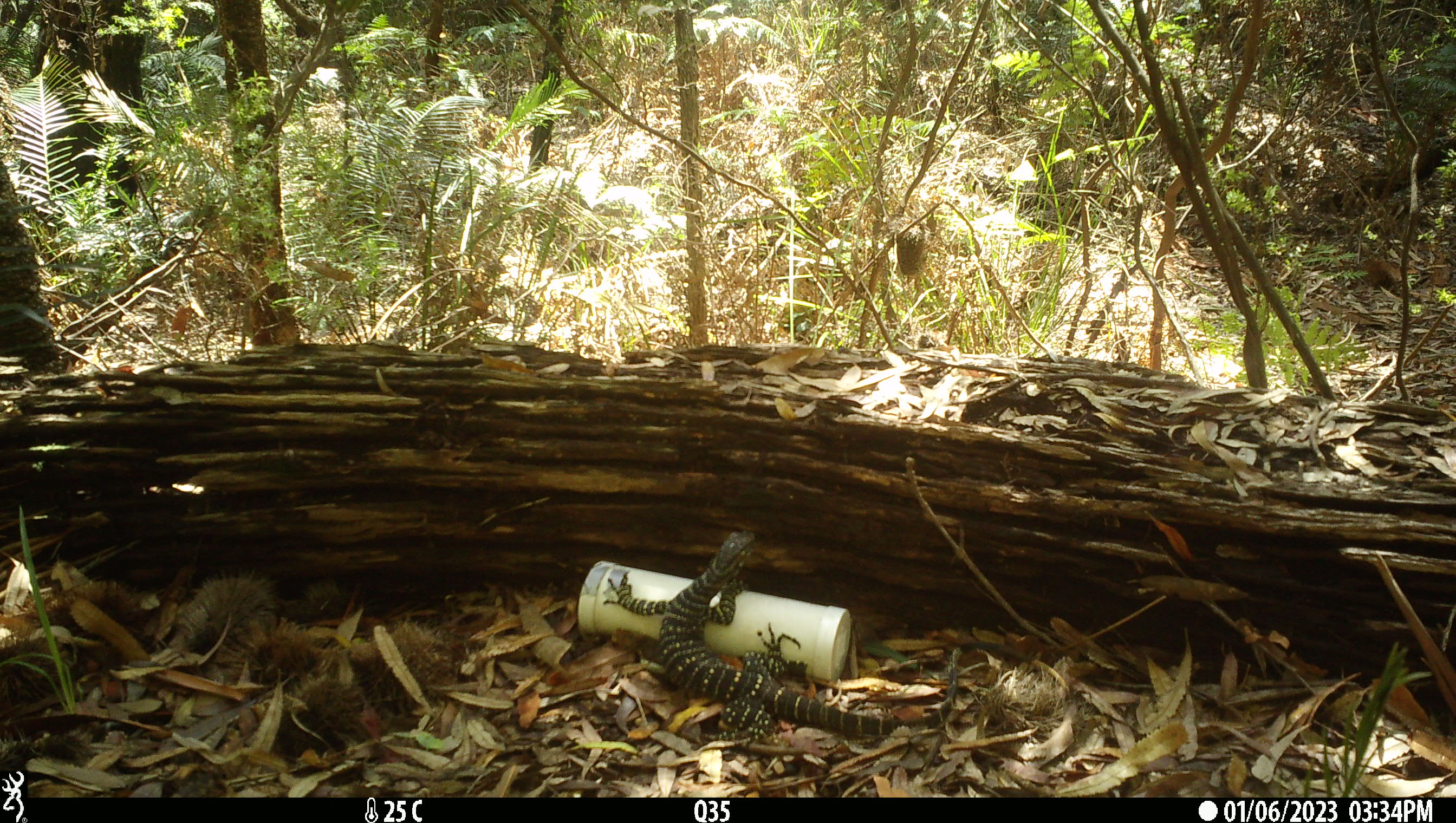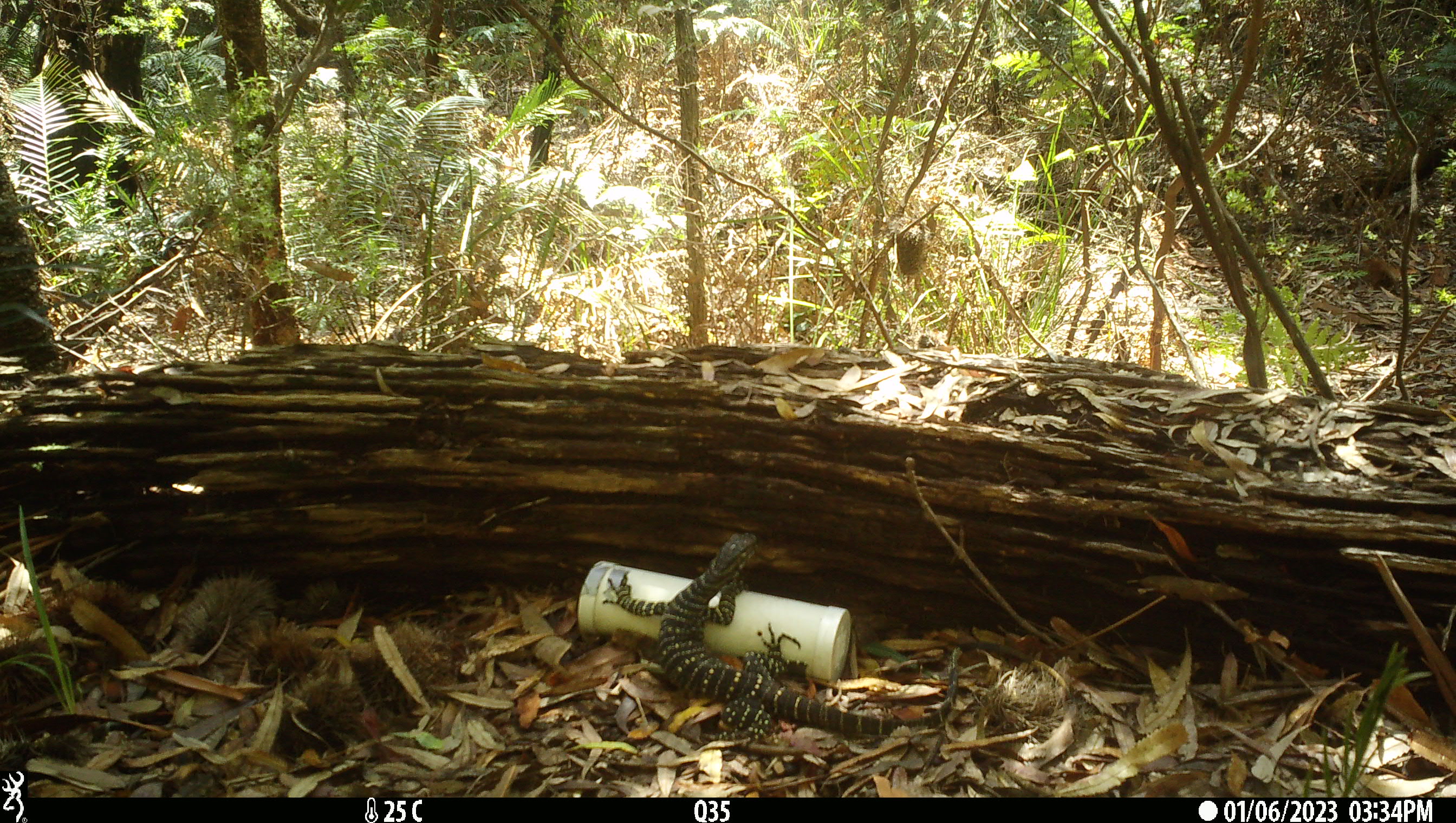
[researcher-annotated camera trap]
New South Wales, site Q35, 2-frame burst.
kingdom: Animalia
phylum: Chordata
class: Reptilia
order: Squamata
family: Varanidae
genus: Varanus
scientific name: Varanus varius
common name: lace monitor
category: goanna